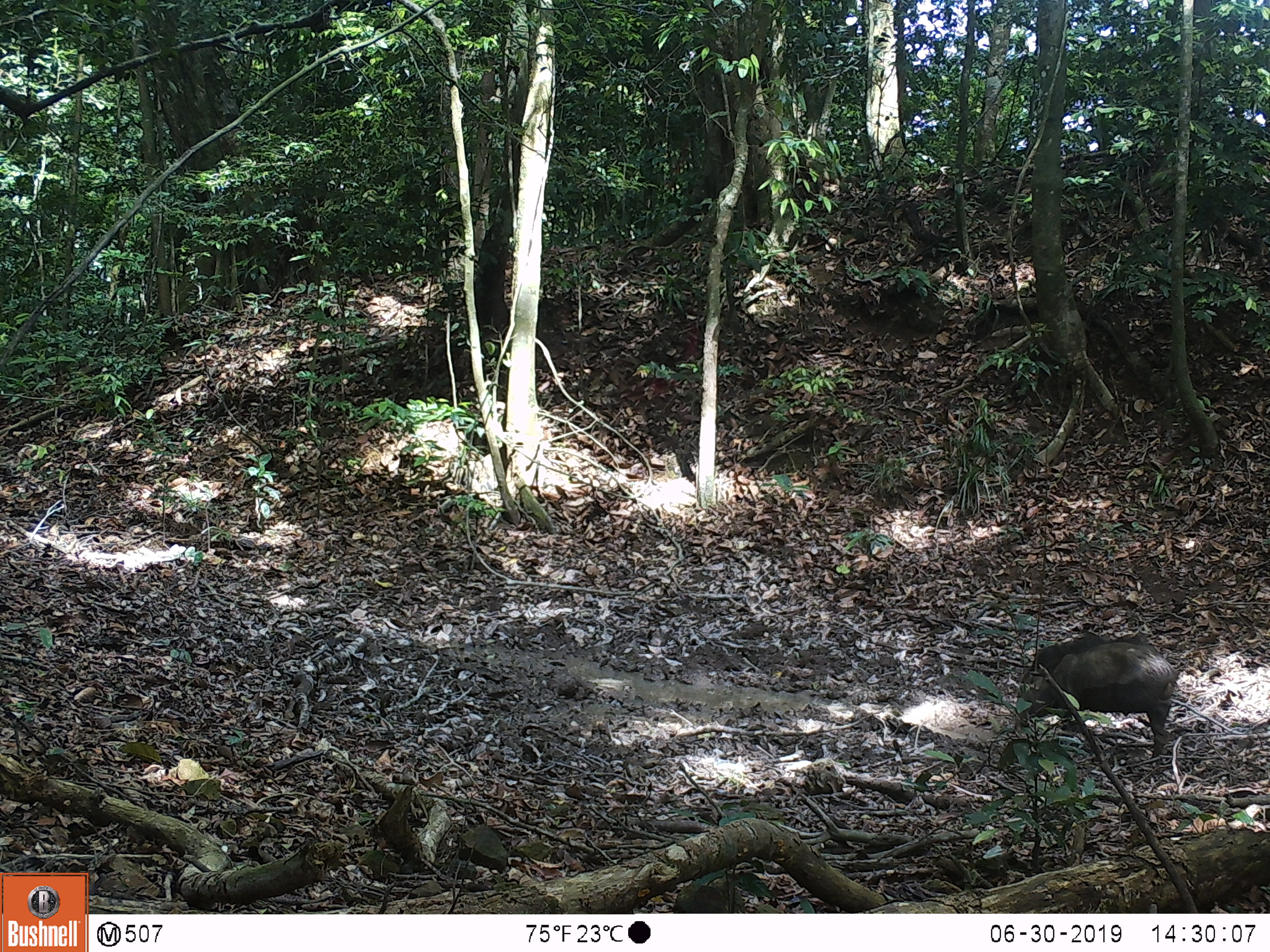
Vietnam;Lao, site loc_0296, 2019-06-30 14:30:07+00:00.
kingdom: Animalia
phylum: Chordata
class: Mammalia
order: Artiodactyla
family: Suidae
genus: Sus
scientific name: Sus scrofa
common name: eurasian wild pig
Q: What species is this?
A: Eurasian wild pig (Sus scrofa).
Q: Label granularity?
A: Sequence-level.